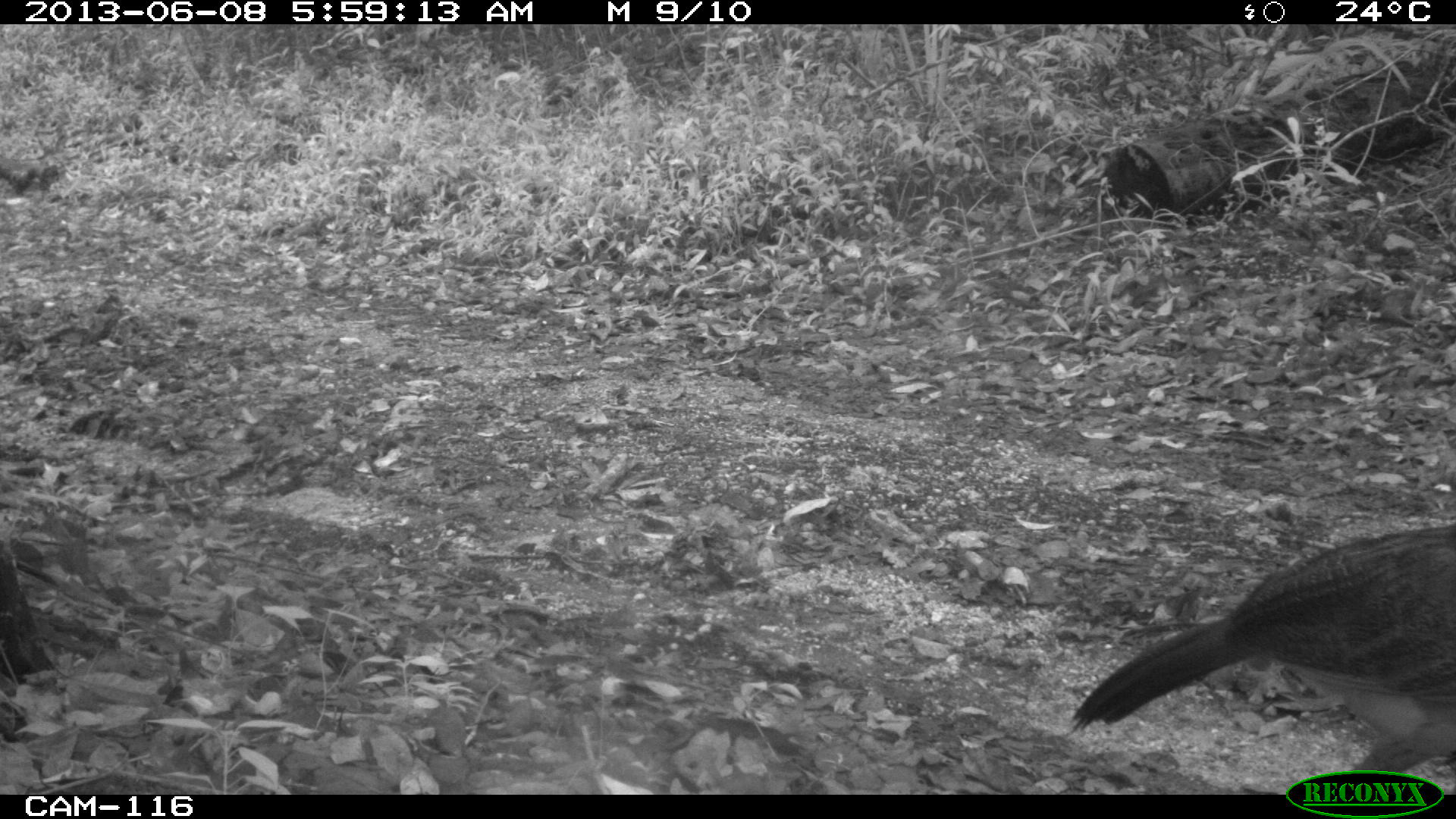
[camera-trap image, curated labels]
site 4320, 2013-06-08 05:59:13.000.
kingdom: Animalia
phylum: Chordata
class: Aves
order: Galliformes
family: Cracidae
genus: Crax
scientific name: Crax rubra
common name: great curassow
Crax rubra (great curassow), count 1, sex female.